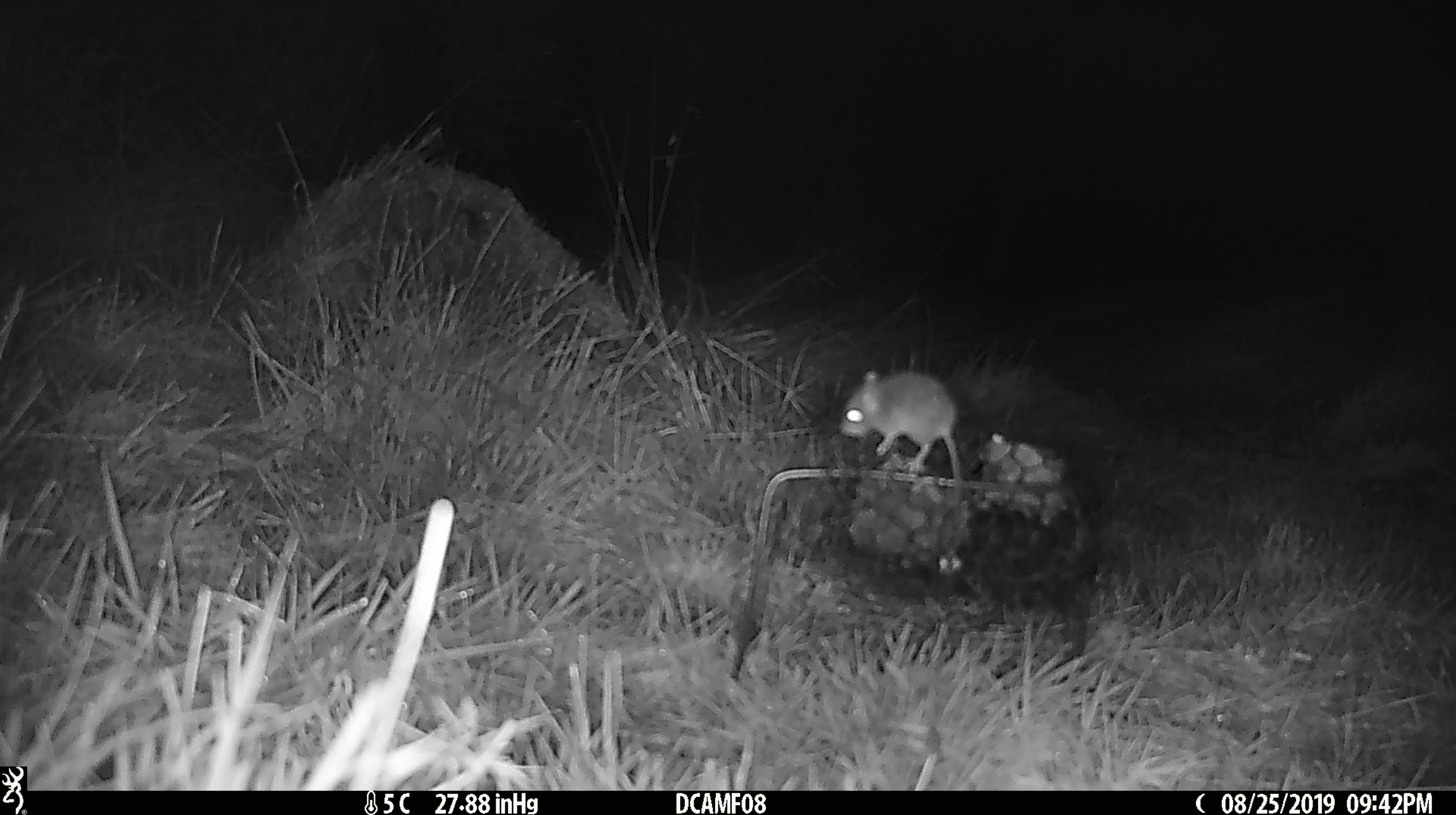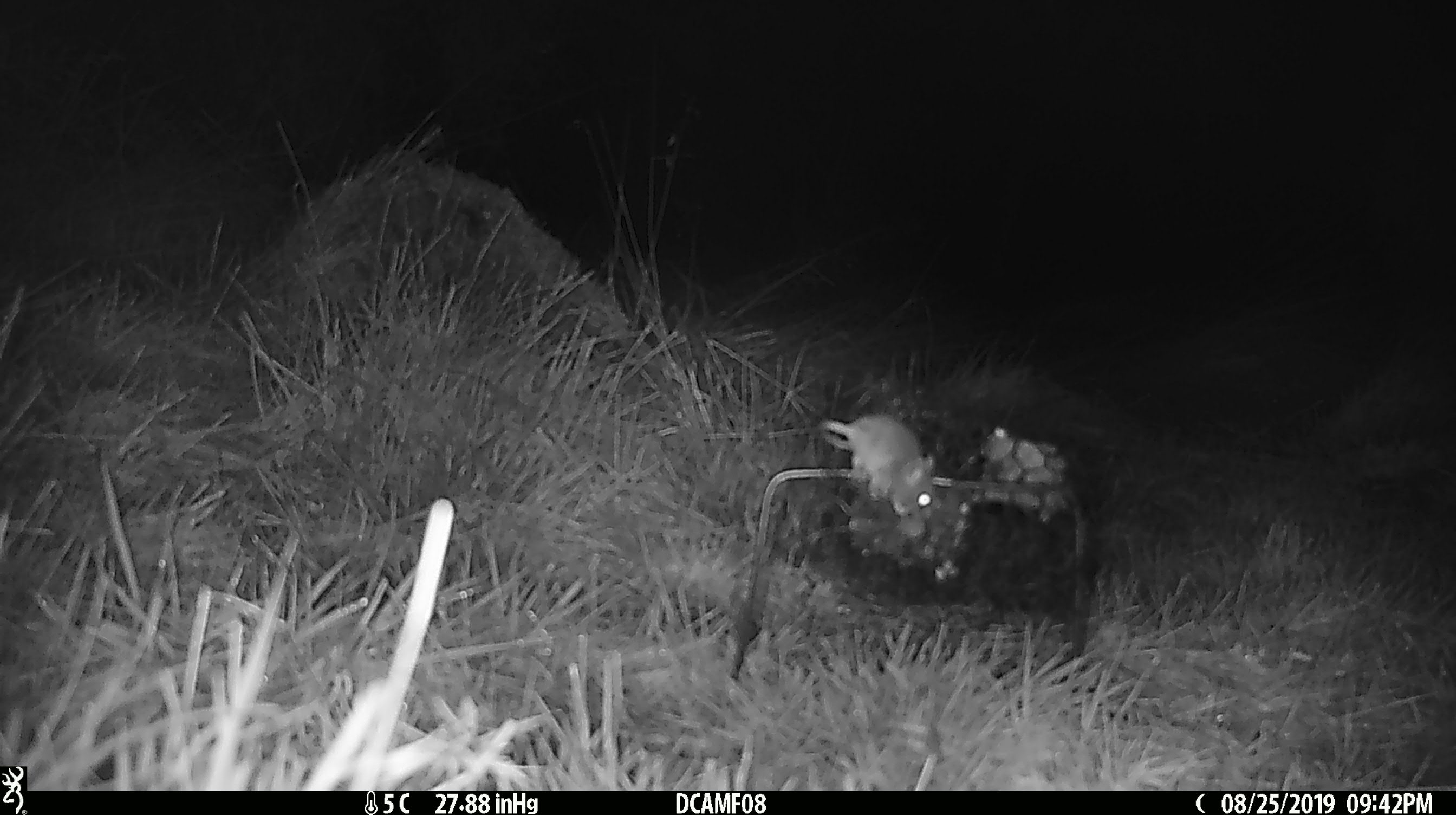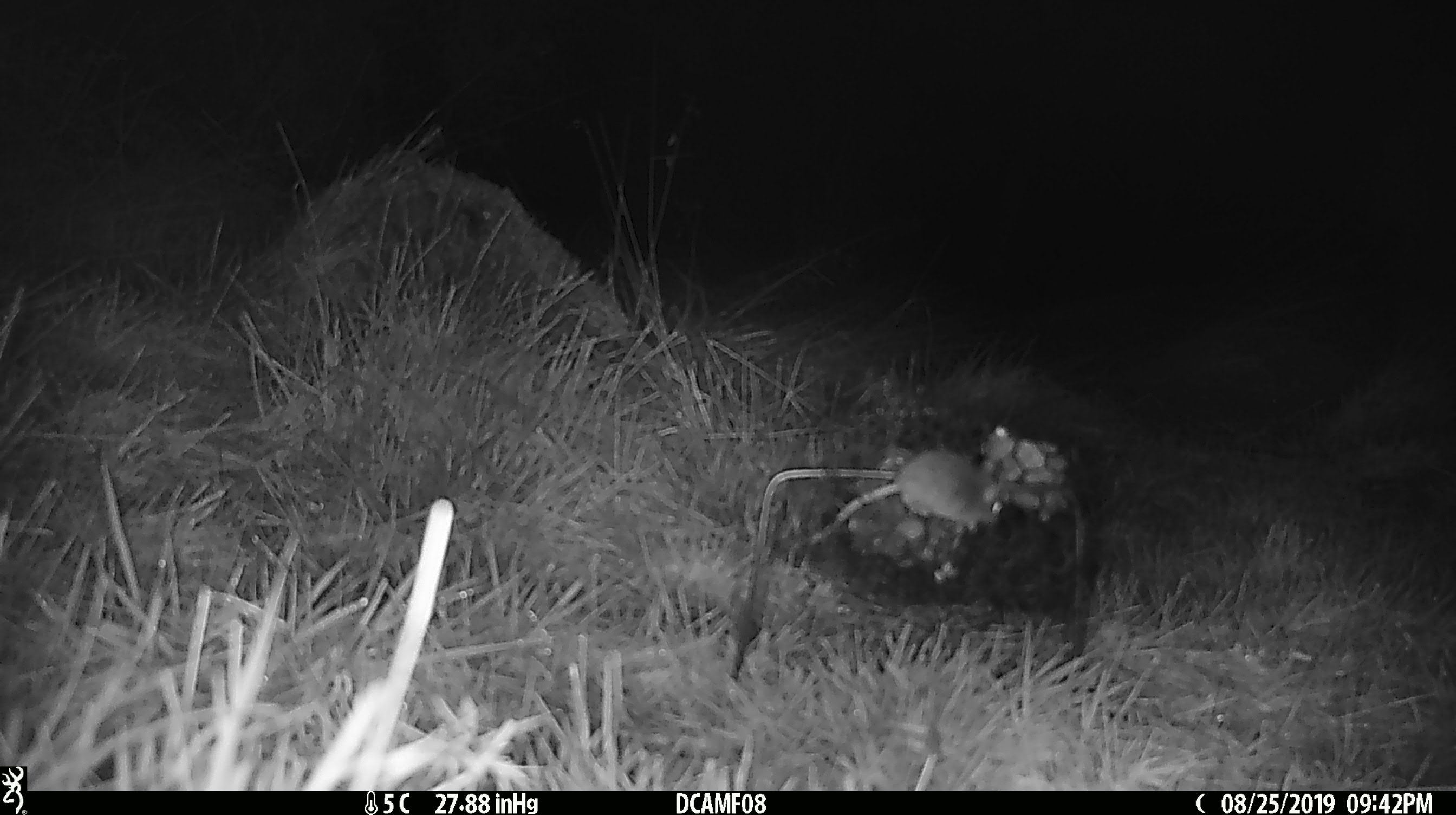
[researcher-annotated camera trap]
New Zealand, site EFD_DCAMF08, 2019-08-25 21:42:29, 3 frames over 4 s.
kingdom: Animalia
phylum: Chordata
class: Mammalia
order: Rodentia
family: Muridae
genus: Mus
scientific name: Mus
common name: mouse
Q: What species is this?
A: Mouse (Mus).